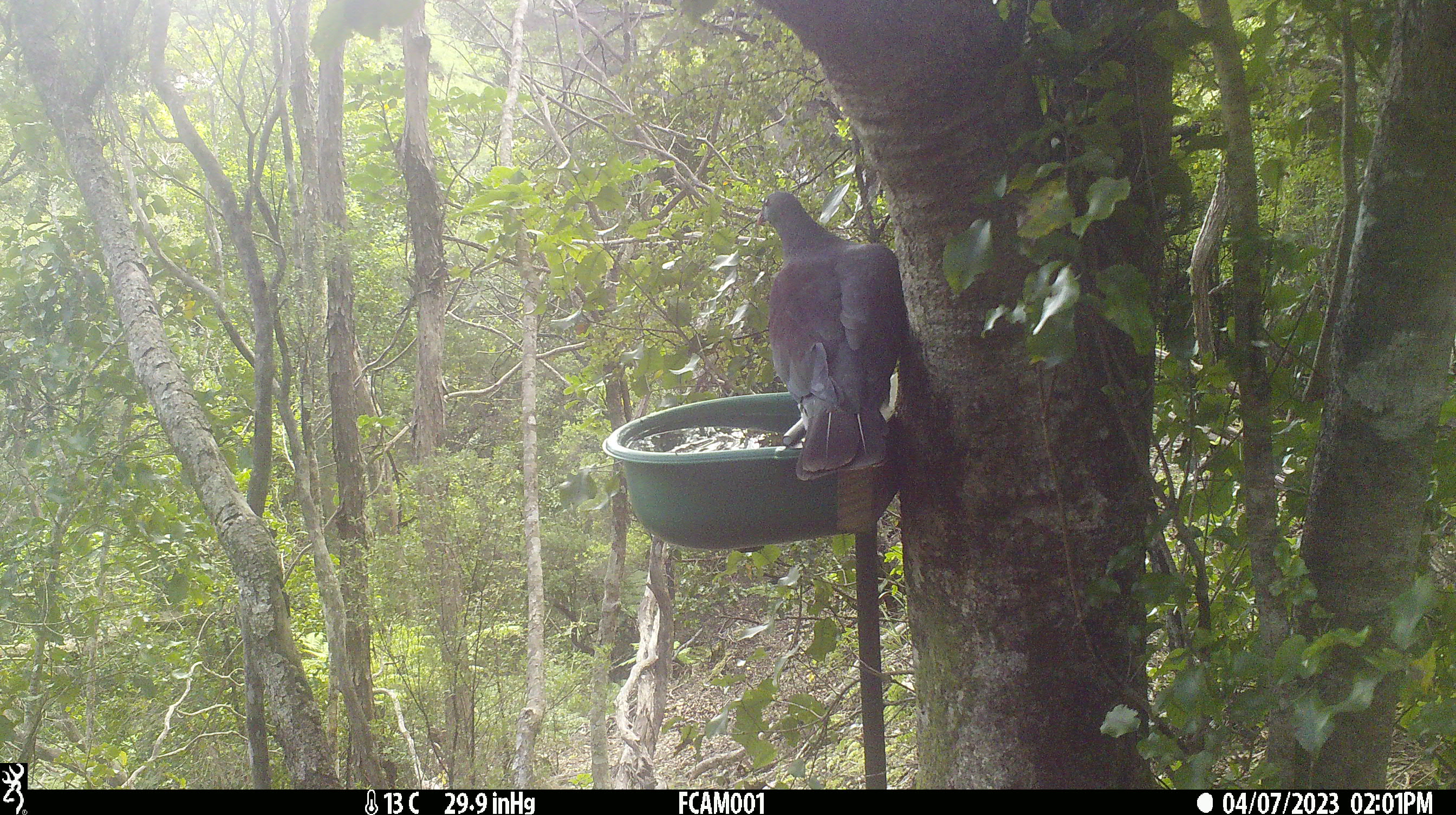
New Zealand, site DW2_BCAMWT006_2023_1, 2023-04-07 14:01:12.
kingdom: Animalia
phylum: Chordata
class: Aves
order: Columbiformes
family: Columbidae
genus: Hemiphaga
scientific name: Hemiphaga novaeseelandiae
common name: new zealand pigeon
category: kereru